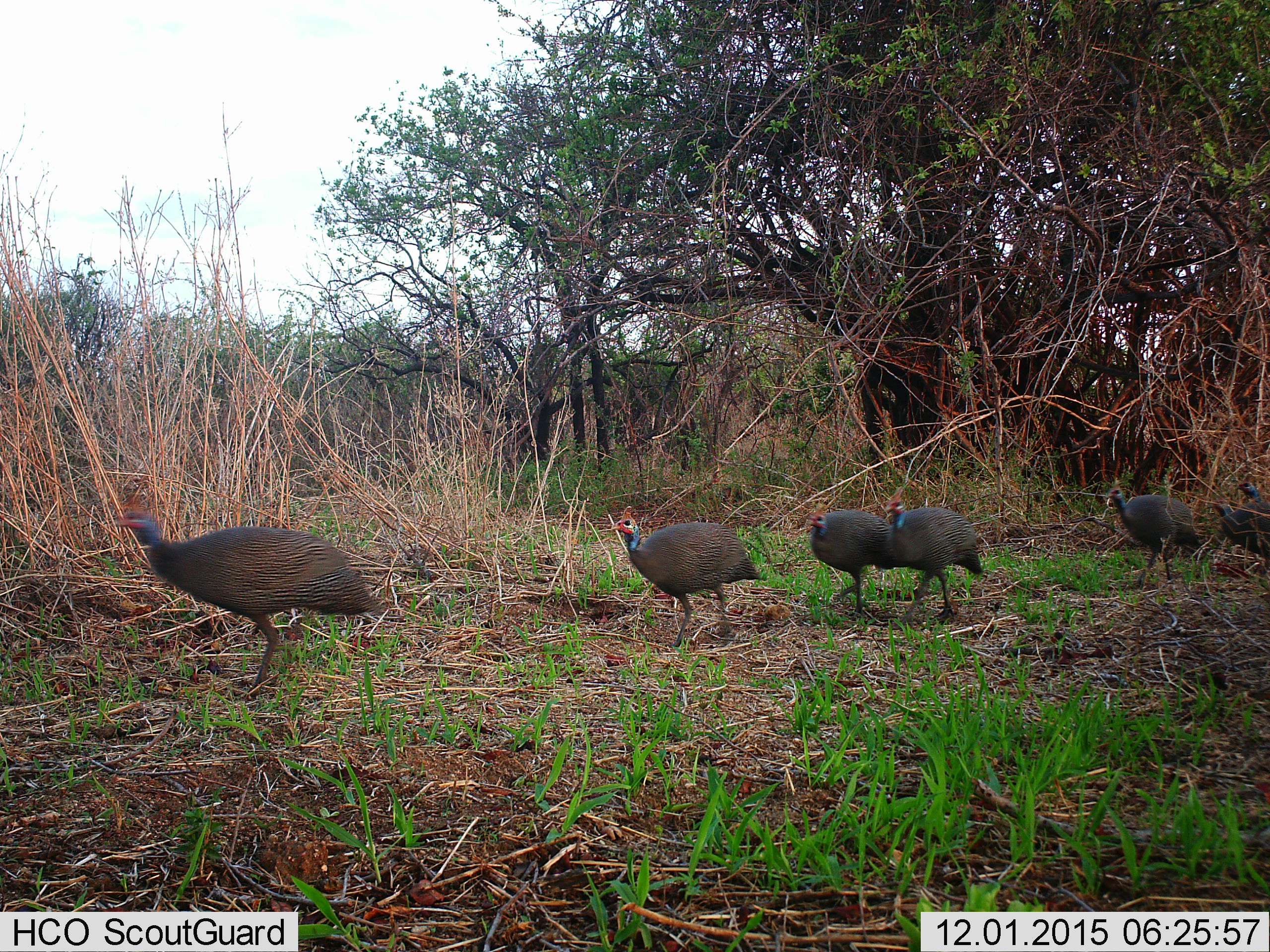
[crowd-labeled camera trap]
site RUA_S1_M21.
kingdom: Animalia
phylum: Chordata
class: Aves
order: Galliformes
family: Numididae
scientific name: Numididae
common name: guineafowl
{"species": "guineafowl (Numididae)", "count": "7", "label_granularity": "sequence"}